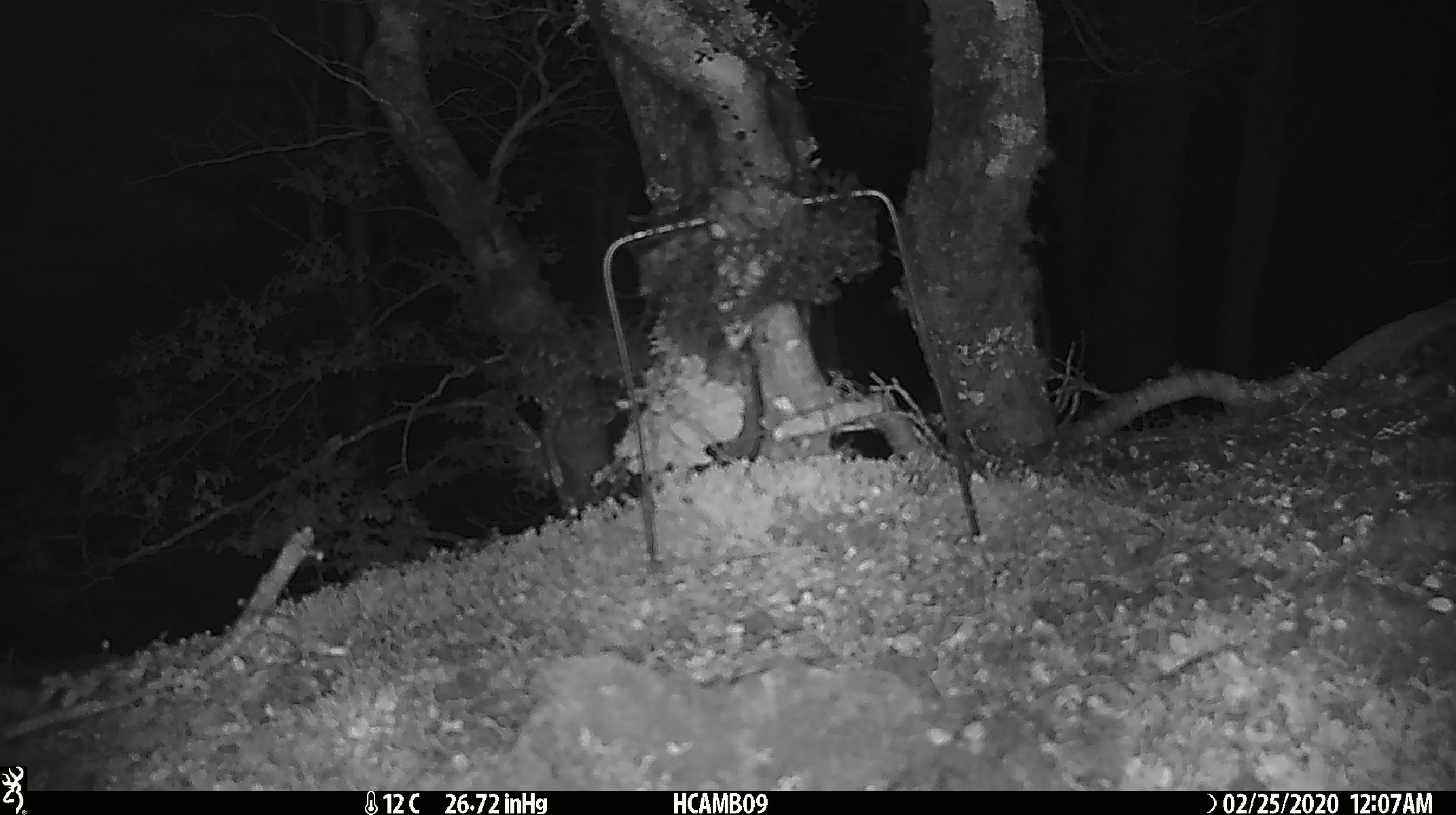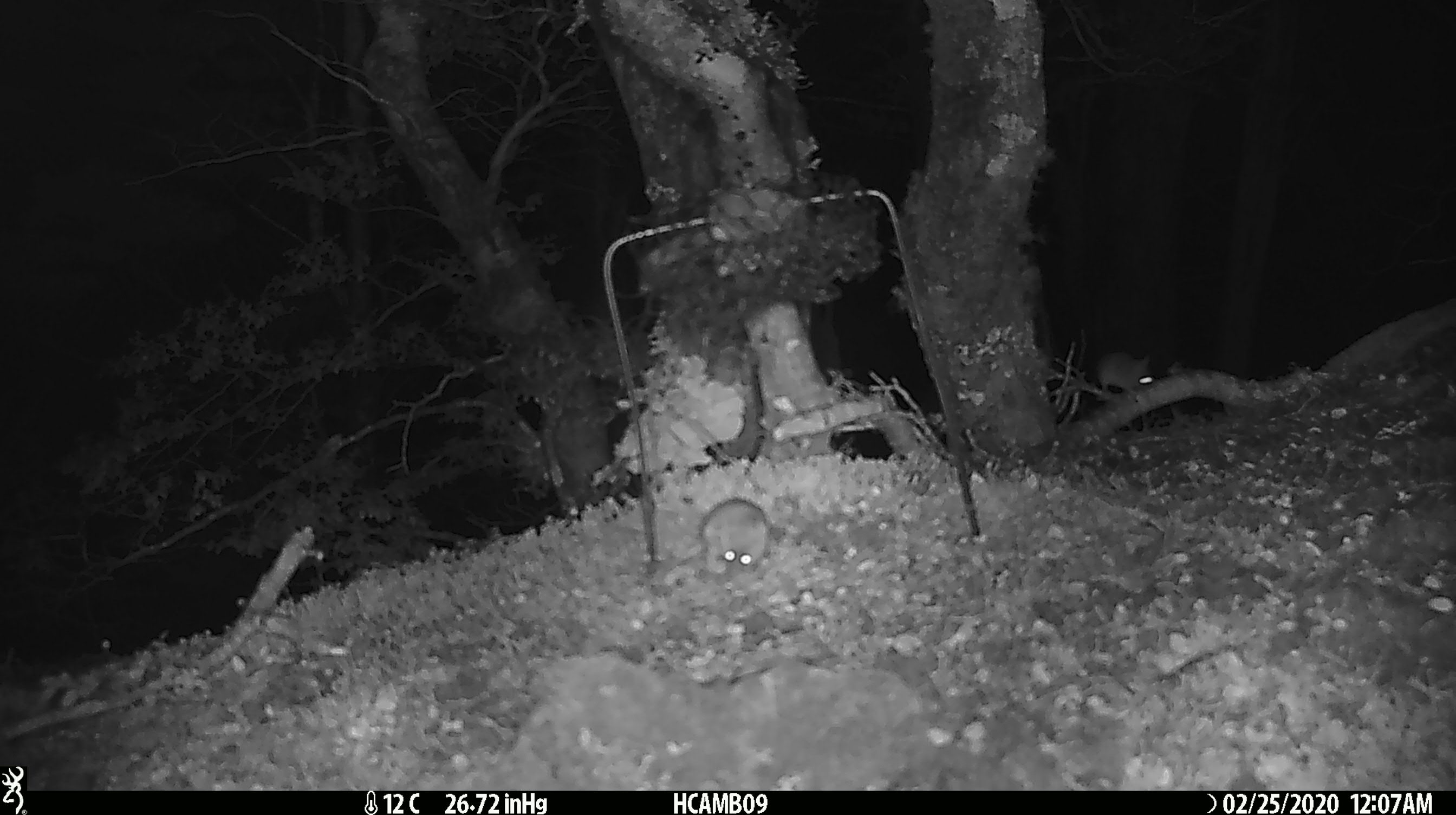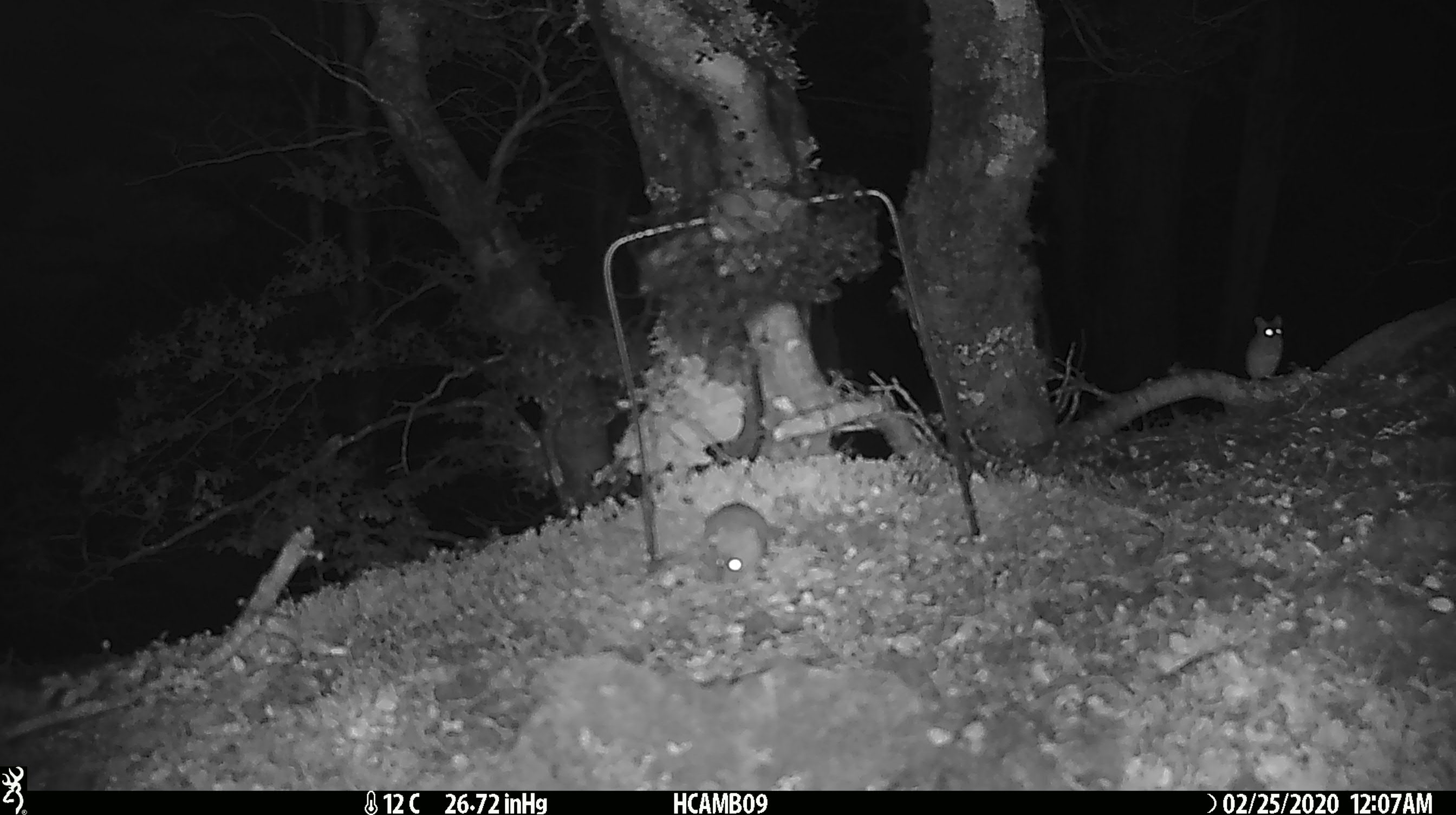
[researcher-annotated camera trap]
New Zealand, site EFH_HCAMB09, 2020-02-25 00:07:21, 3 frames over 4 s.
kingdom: Animalia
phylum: Chordata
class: Mammalia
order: Rodentia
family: Muridae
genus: Mus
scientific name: Mus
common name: mouse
Mouse (Mus).